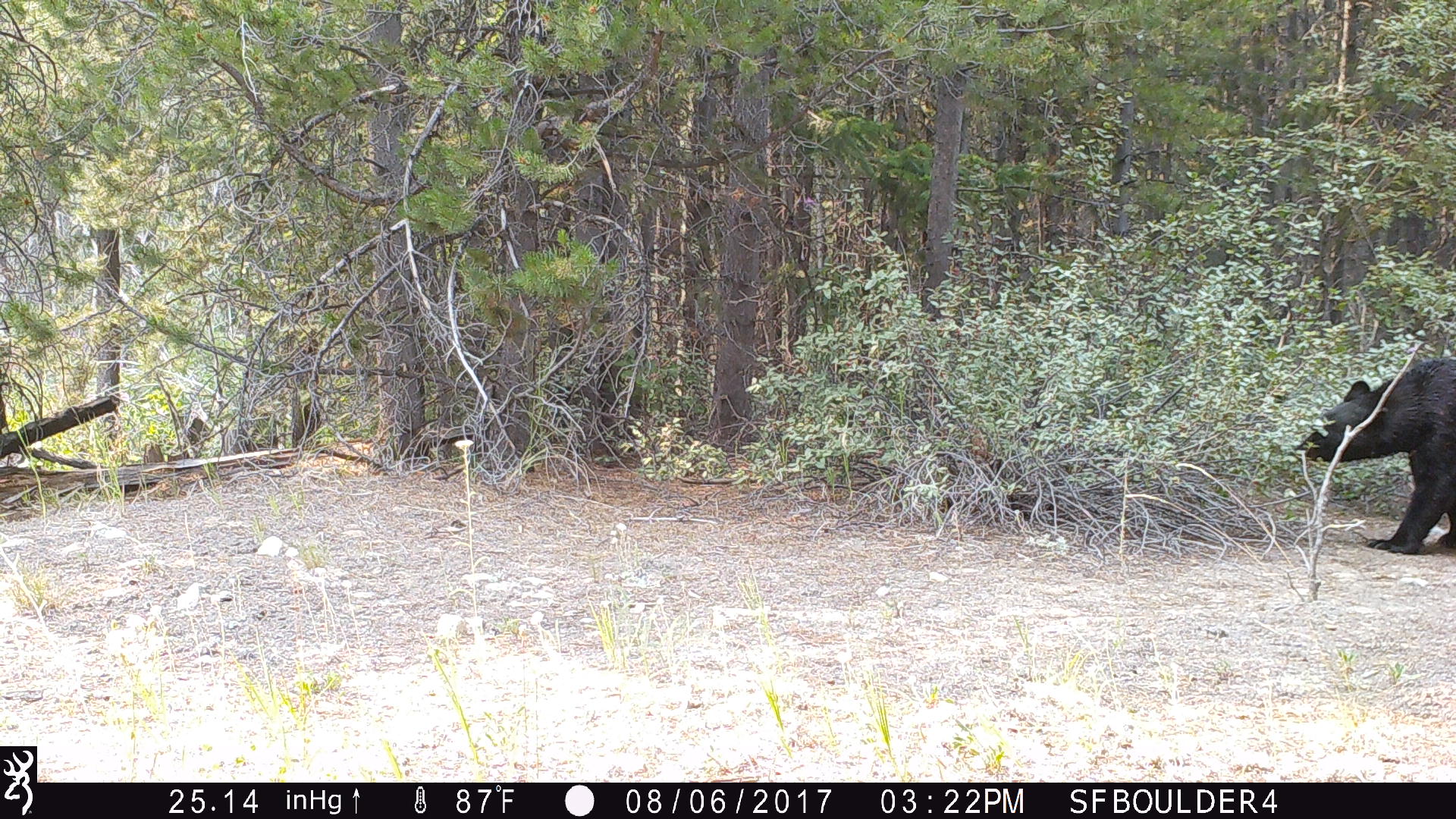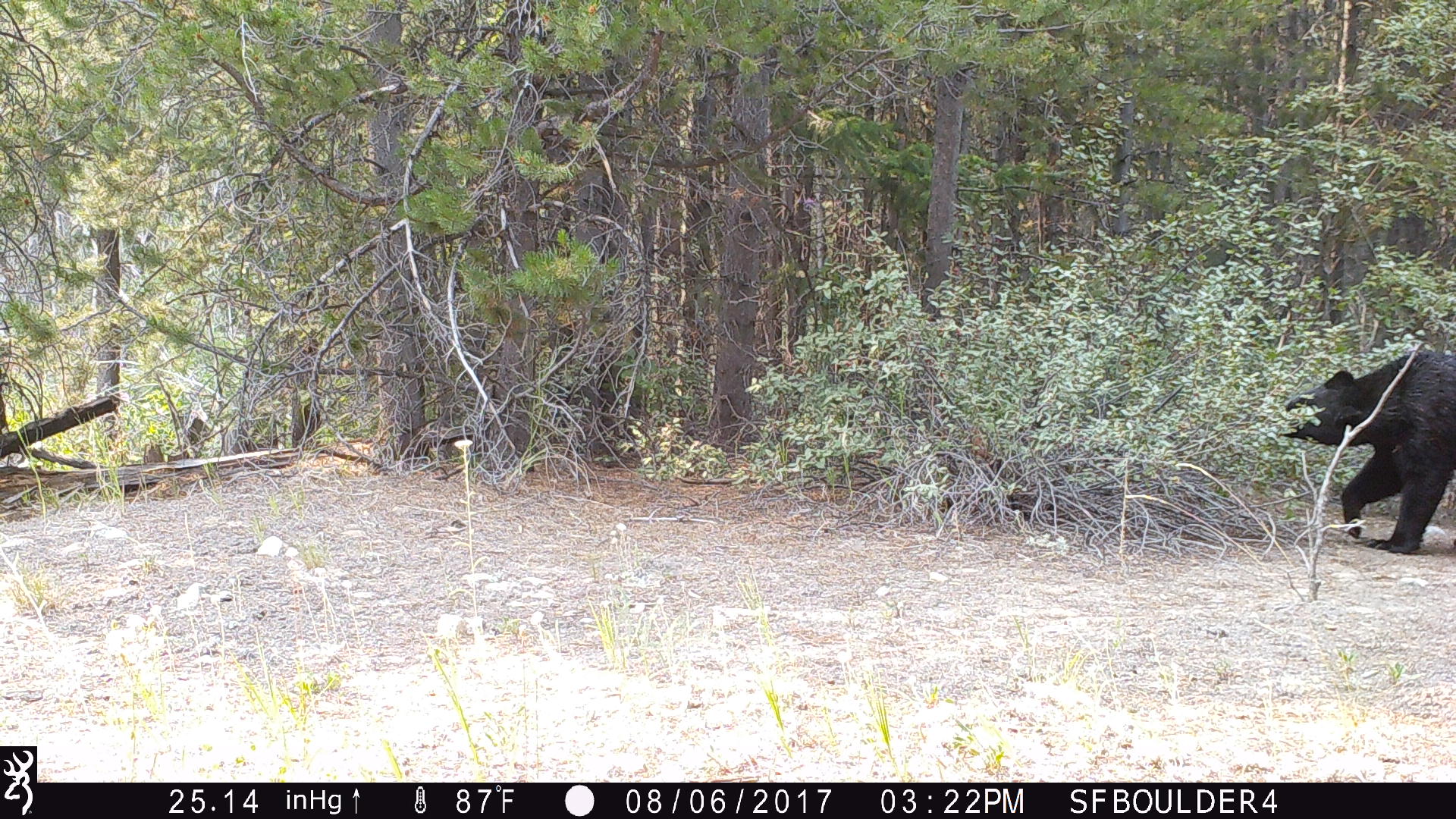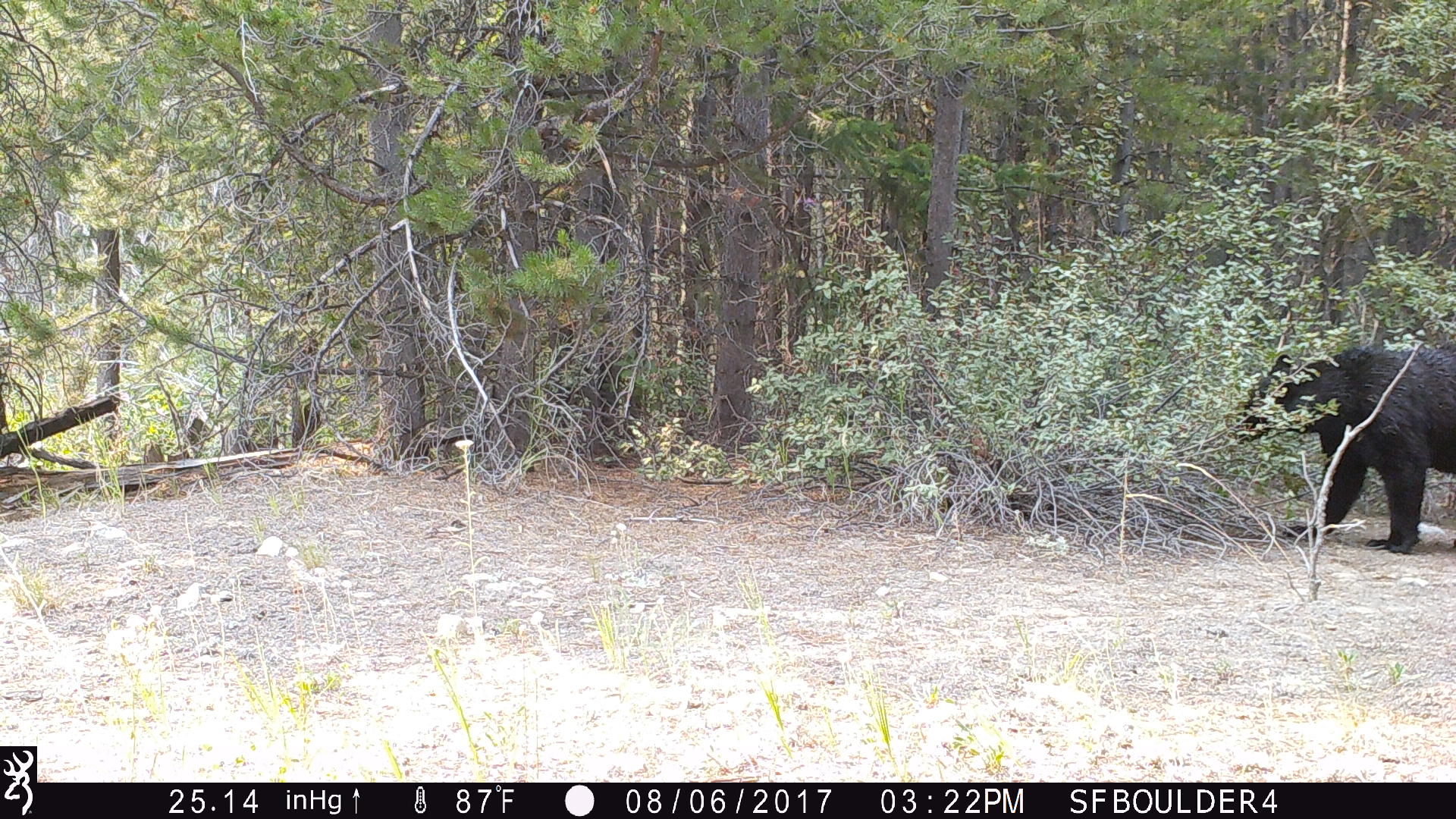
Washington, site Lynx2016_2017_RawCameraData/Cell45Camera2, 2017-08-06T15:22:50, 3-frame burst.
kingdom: Animalia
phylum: Chordata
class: Mammalia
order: Carnivora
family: Ursidae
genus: Ursus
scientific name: Ursus americanus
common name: american black bear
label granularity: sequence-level